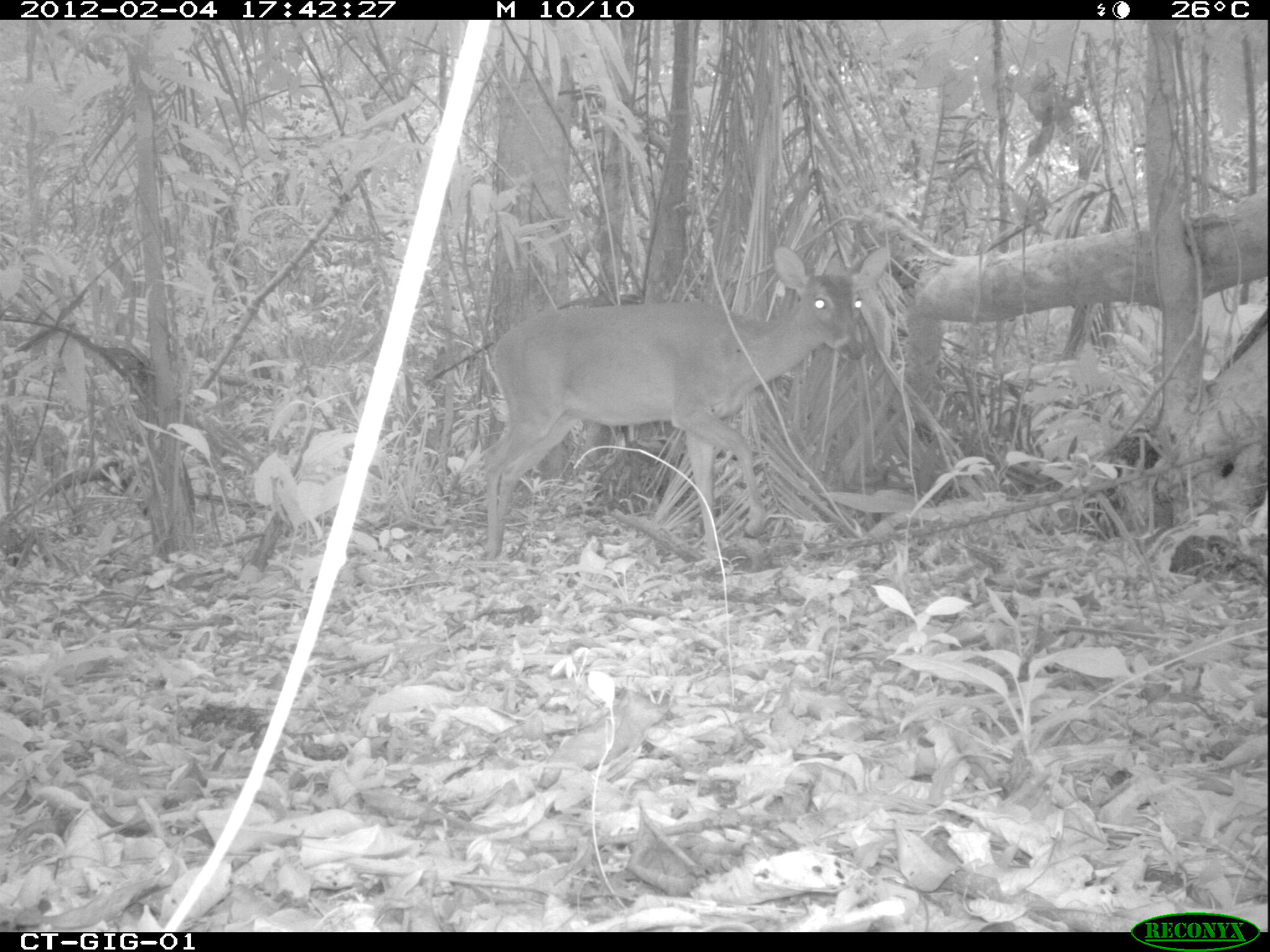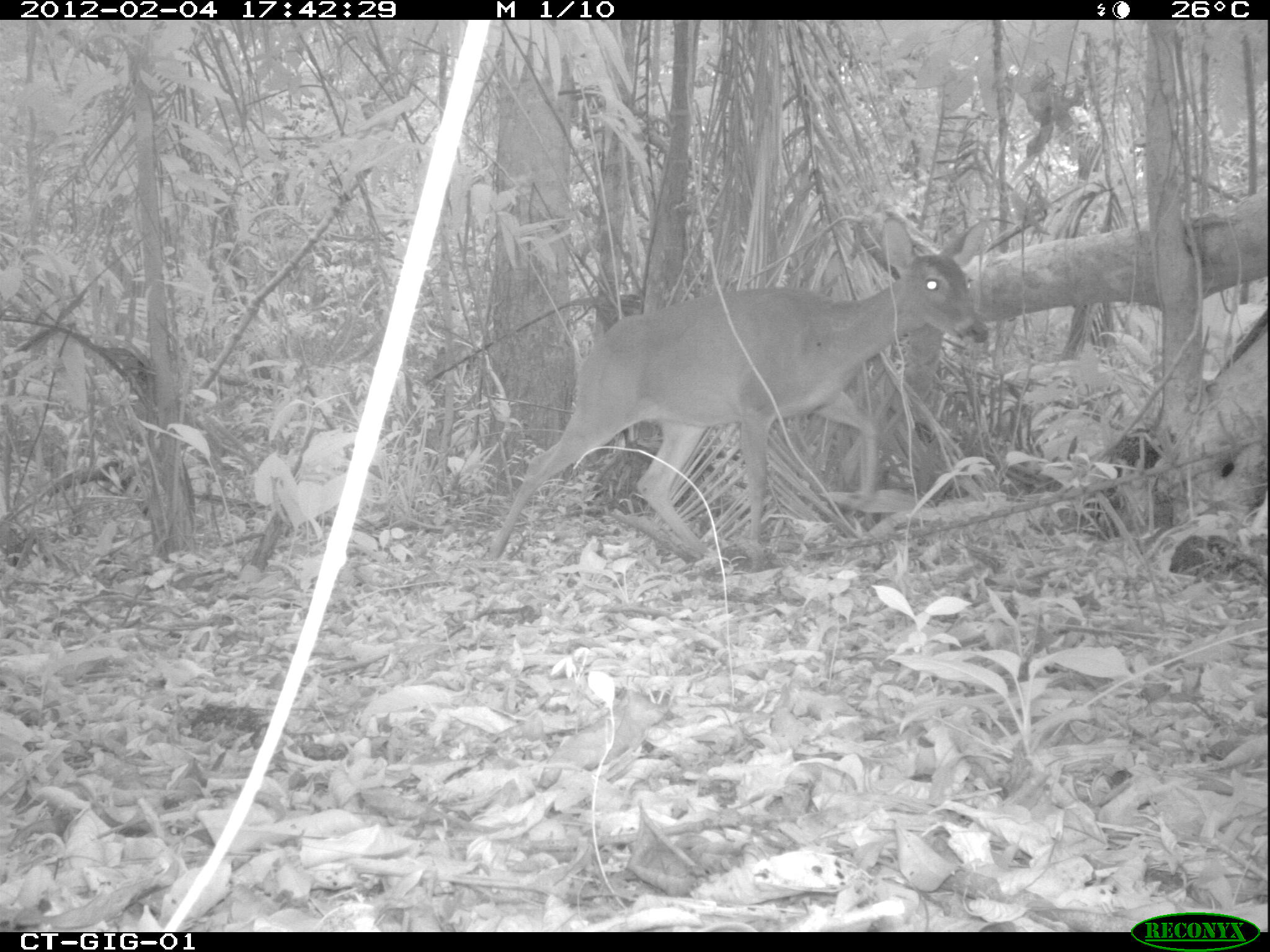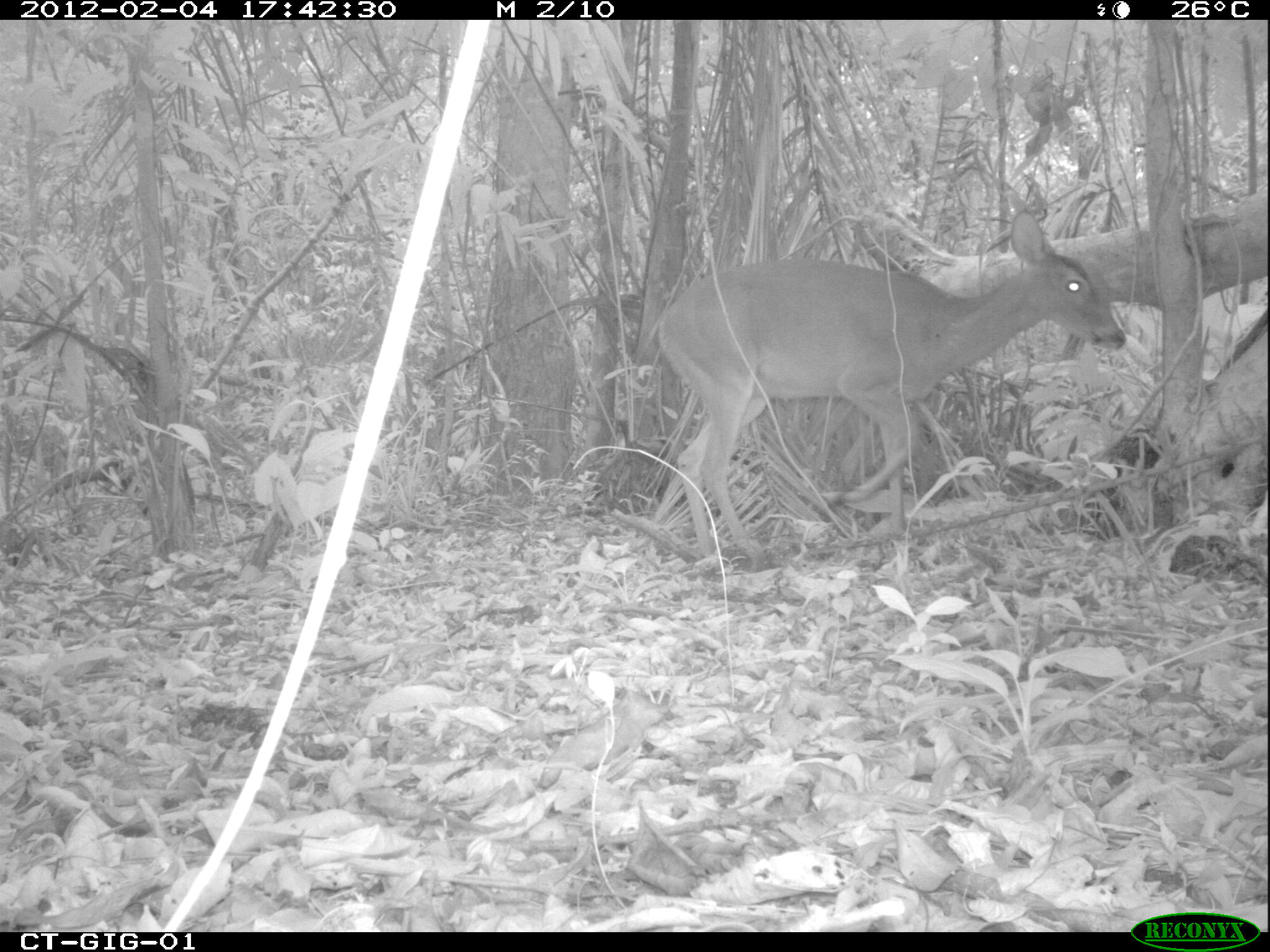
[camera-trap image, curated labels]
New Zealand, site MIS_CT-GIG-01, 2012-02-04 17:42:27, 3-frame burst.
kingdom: Animalia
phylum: Chordata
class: Mammalia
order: Artiodactyla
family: Cervidae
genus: Odocoileus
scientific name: Odocoileus virginianus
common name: white-tailed deer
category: white tailed deer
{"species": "white tailed deer (white-tailed deer) (Odocoileus virginianus)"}